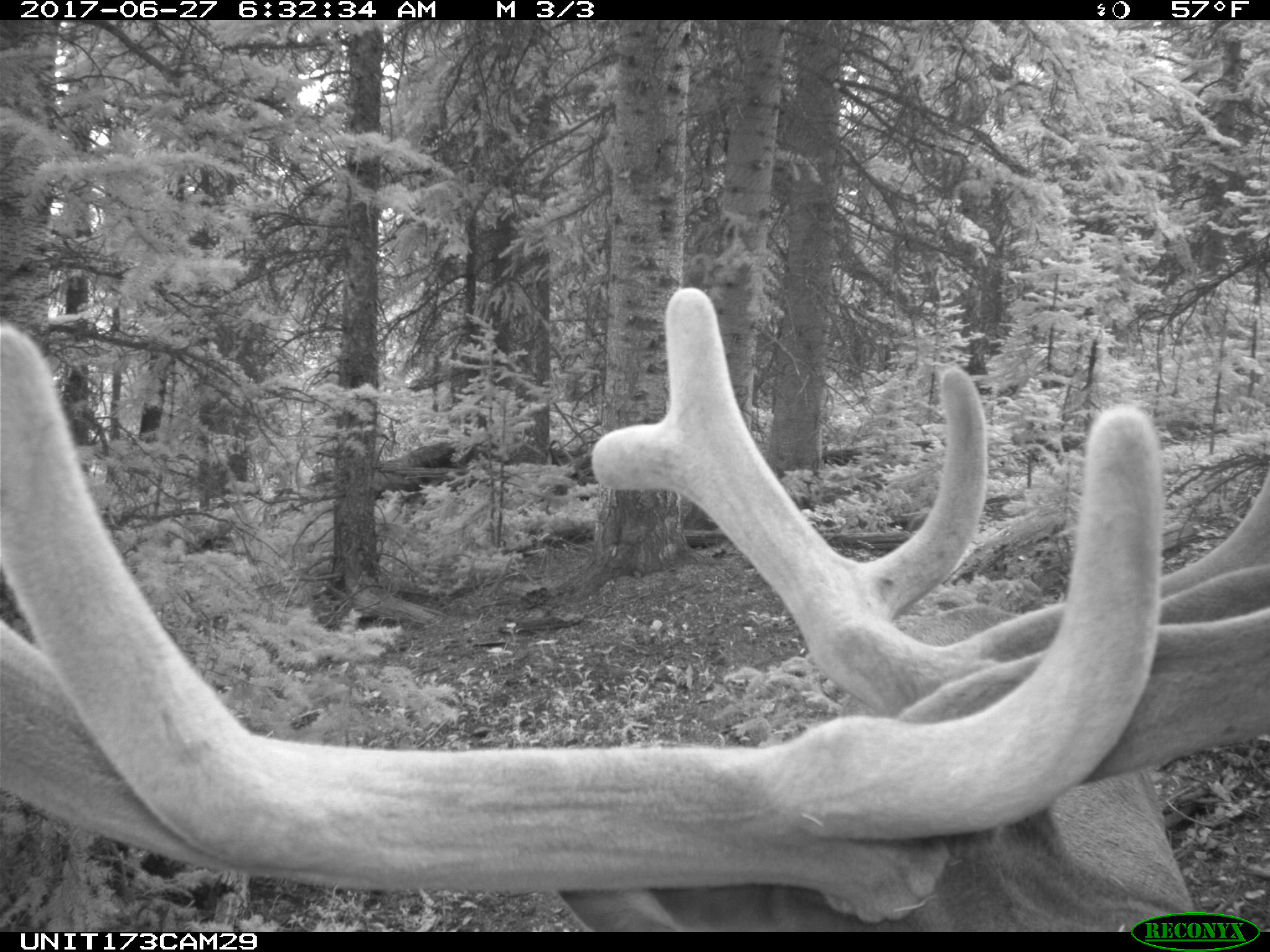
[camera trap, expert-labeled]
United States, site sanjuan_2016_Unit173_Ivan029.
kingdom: Animalia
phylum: Chordata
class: Mammalia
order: Artiodactyla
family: Cervidae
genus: Cervus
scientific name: Cervus elaphus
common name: red deer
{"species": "Cervus elaphus (red deer)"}